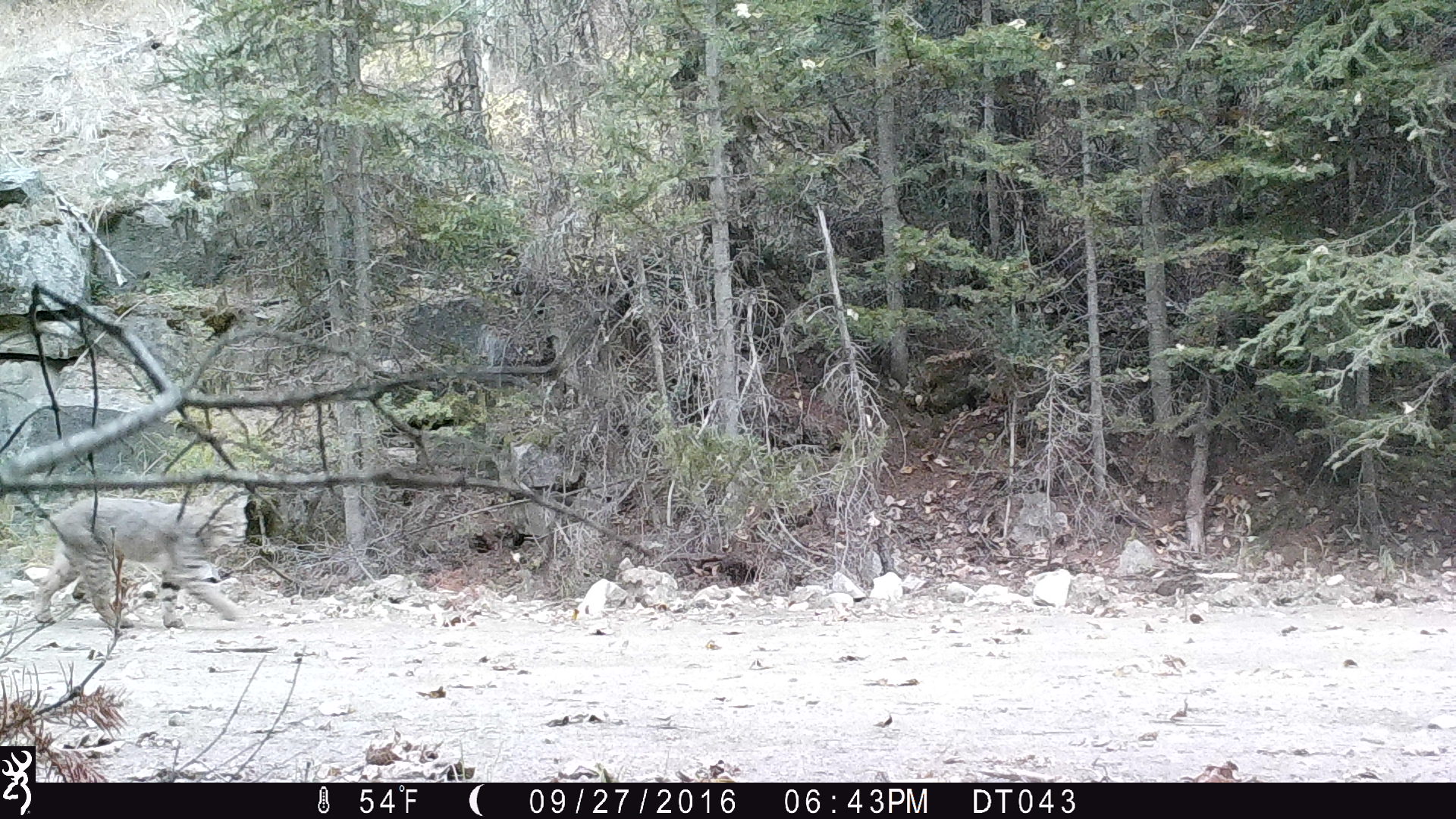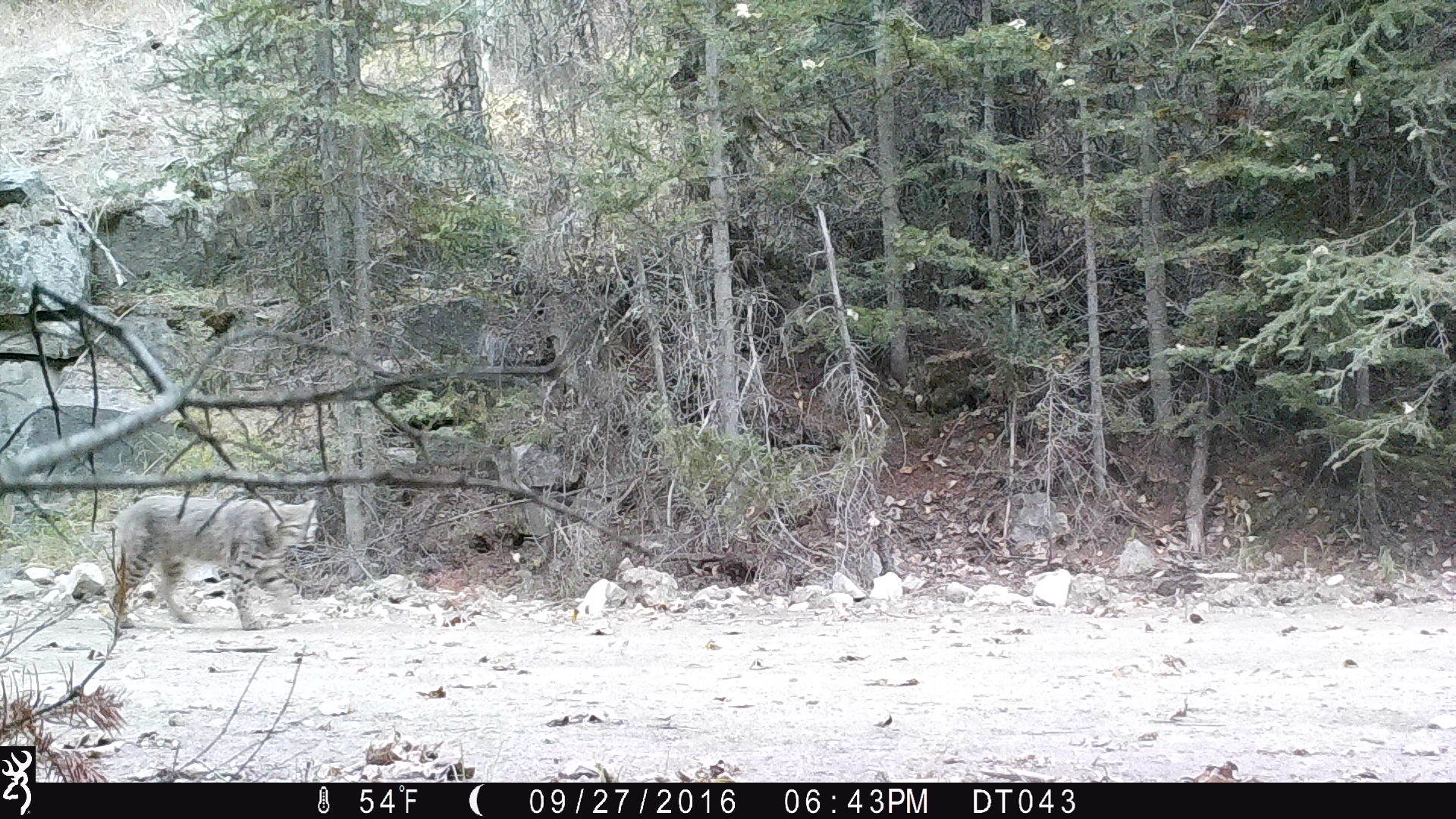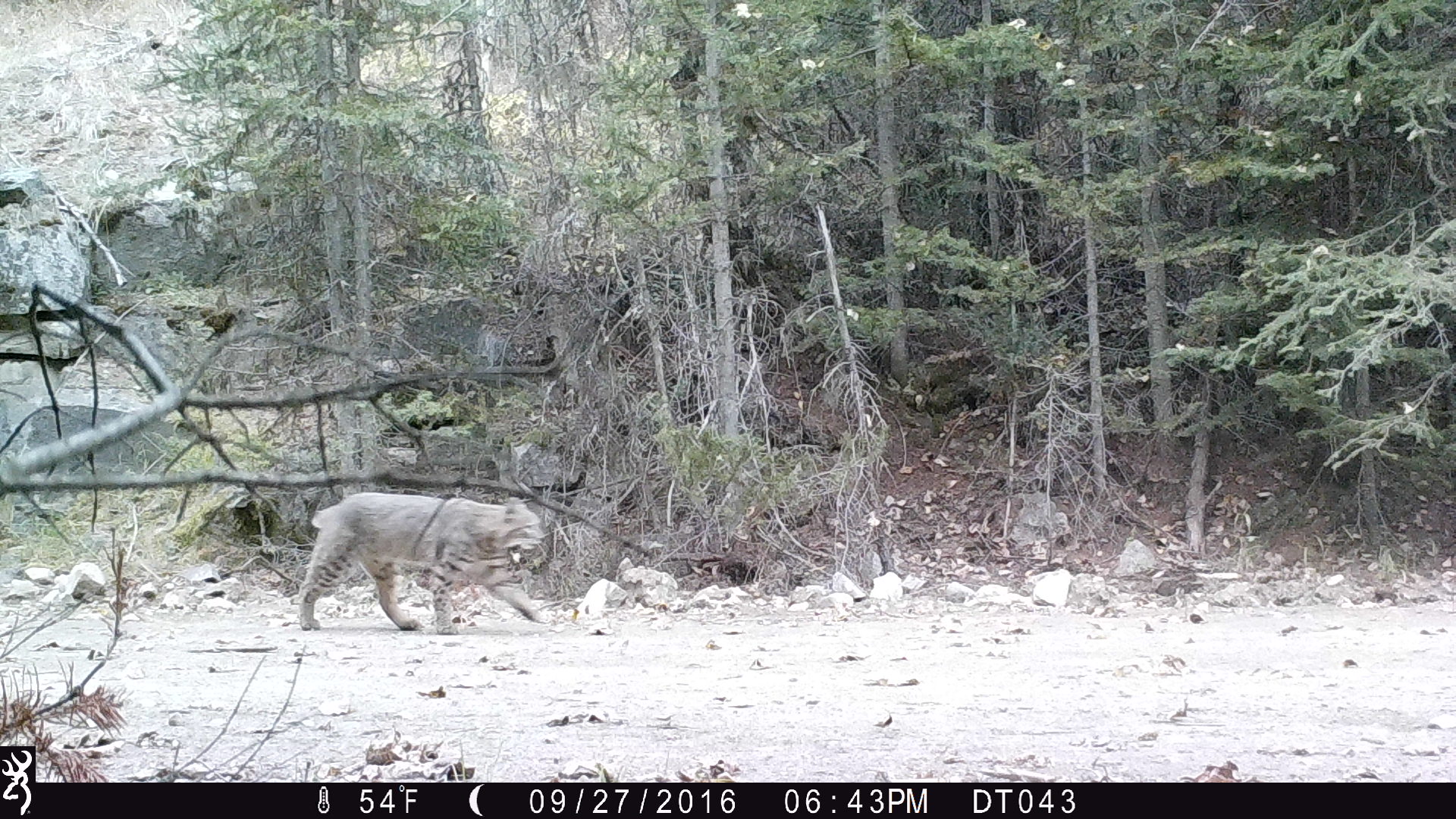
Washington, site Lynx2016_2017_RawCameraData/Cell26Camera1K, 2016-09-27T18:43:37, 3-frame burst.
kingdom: Animalia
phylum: Chordata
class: Mammalia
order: Carnivora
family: Felidae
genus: Lynx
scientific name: Lynx rufus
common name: bobcat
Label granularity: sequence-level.